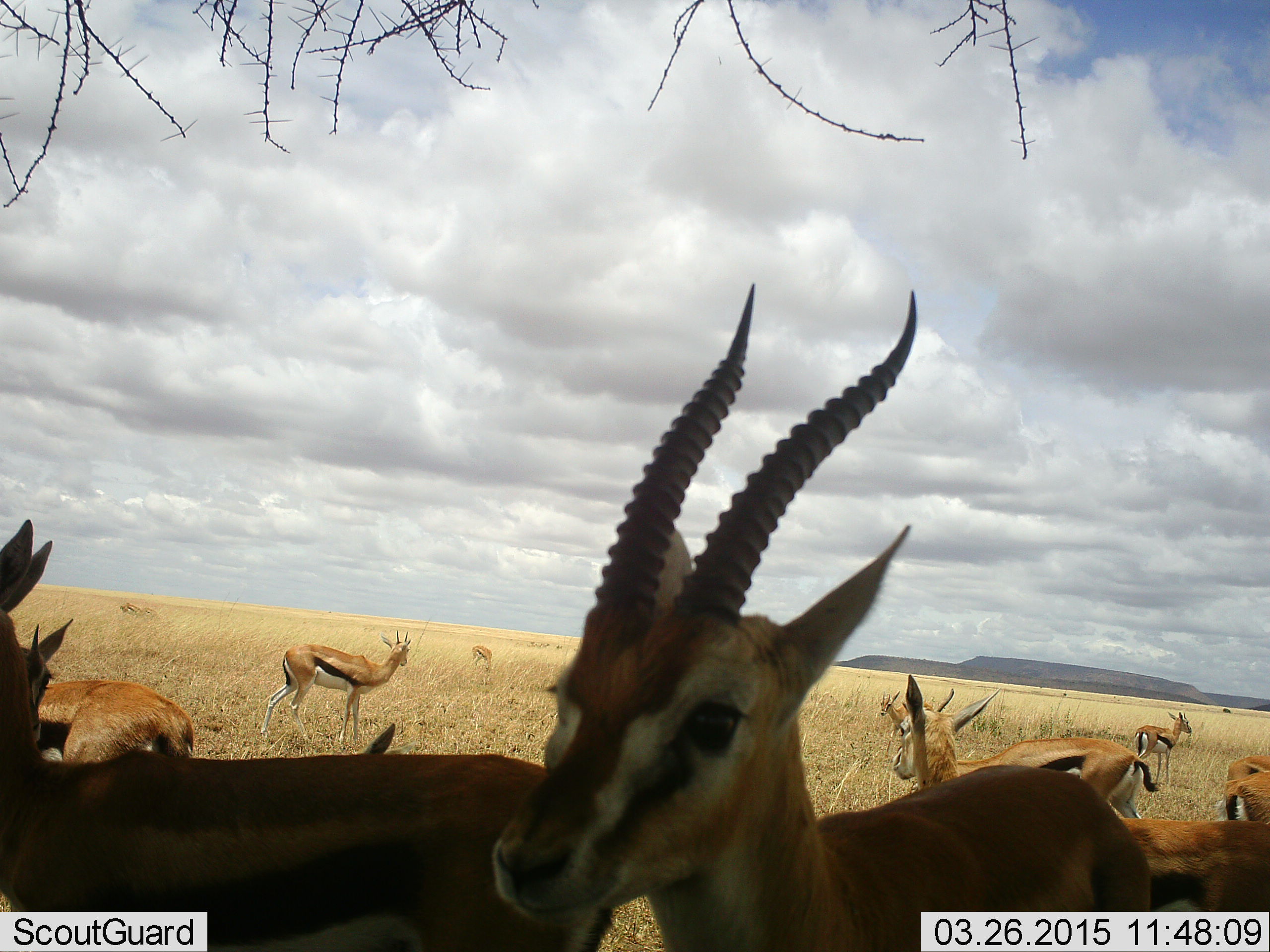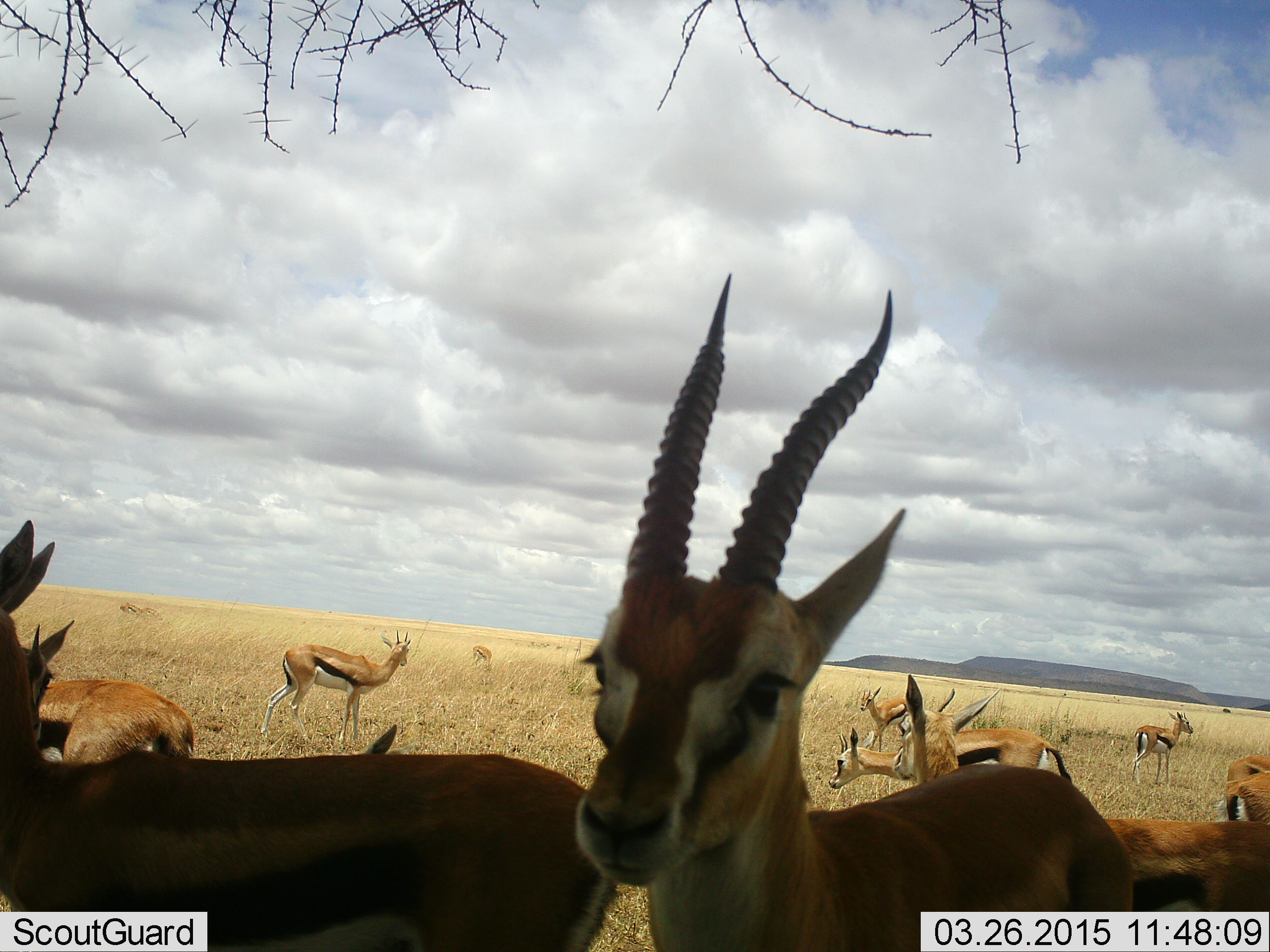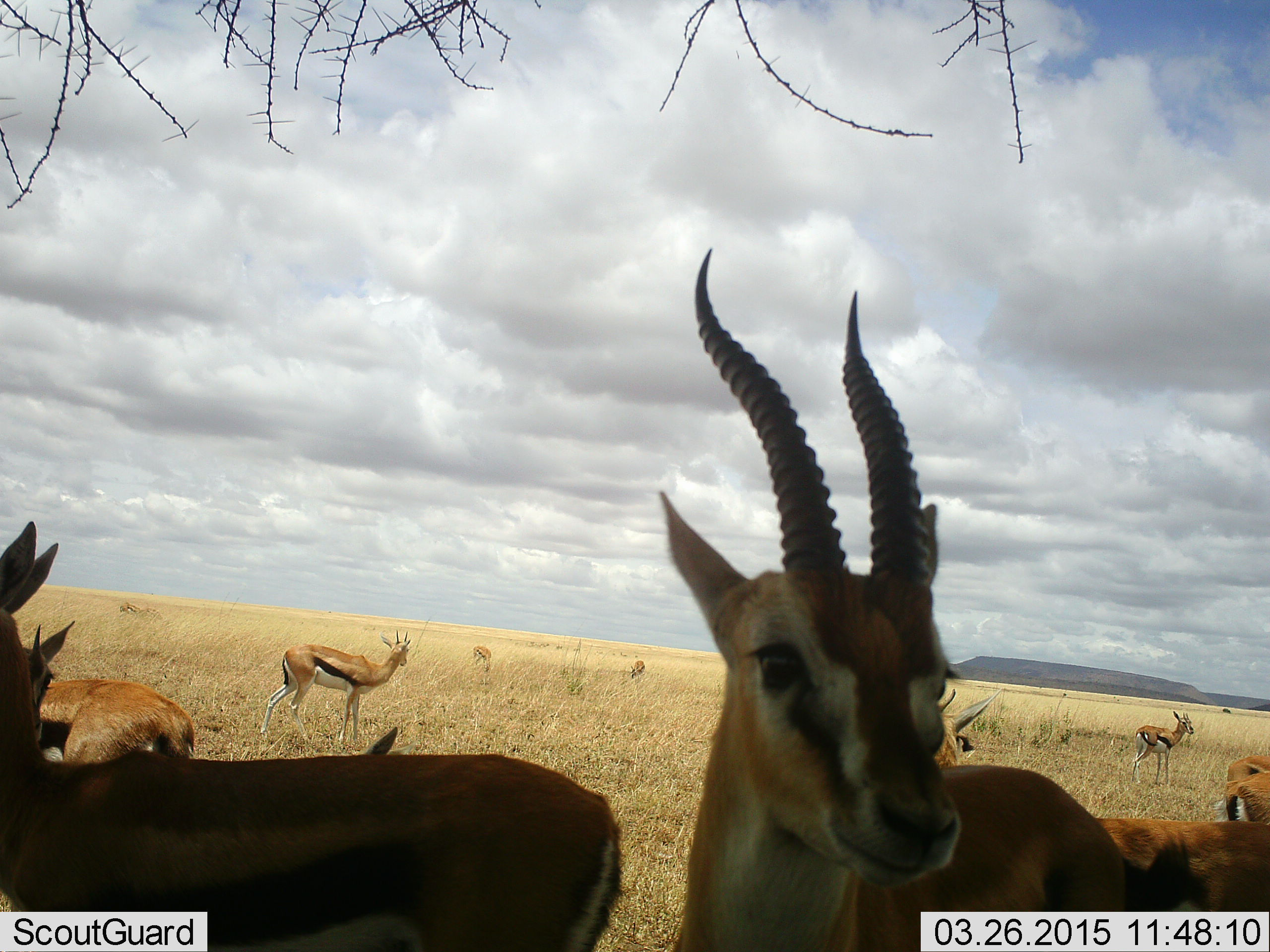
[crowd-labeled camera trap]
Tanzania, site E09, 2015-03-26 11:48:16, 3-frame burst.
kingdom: Animalia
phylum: Chordata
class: Mammalia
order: Artiodactyla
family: Bovidae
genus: Eudorcas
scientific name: Eudorcas thomsonii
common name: thomson's gazelle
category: gazellethomsons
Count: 11-50.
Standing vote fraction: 90%.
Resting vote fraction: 0%.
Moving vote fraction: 0%.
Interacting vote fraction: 10%.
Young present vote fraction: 0%.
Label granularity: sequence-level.